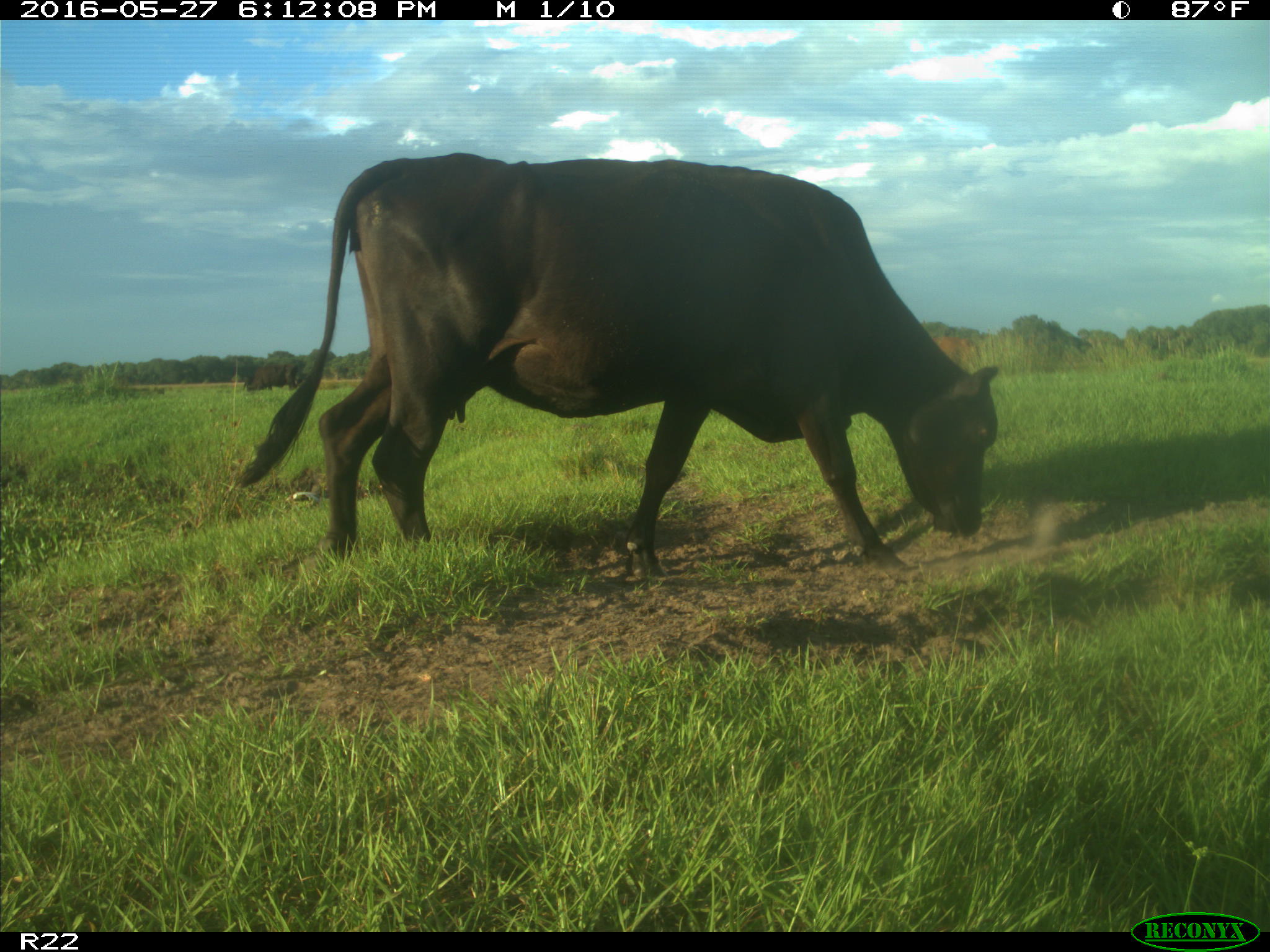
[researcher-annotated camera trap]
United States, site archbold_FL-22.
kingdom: Animalia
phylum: Chordata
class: Mammalia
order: Artiodactyla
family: Bovidae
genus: Bos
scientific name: Bos taurus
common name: domestic cow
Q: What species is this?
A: Bos taurus (domestic cow).